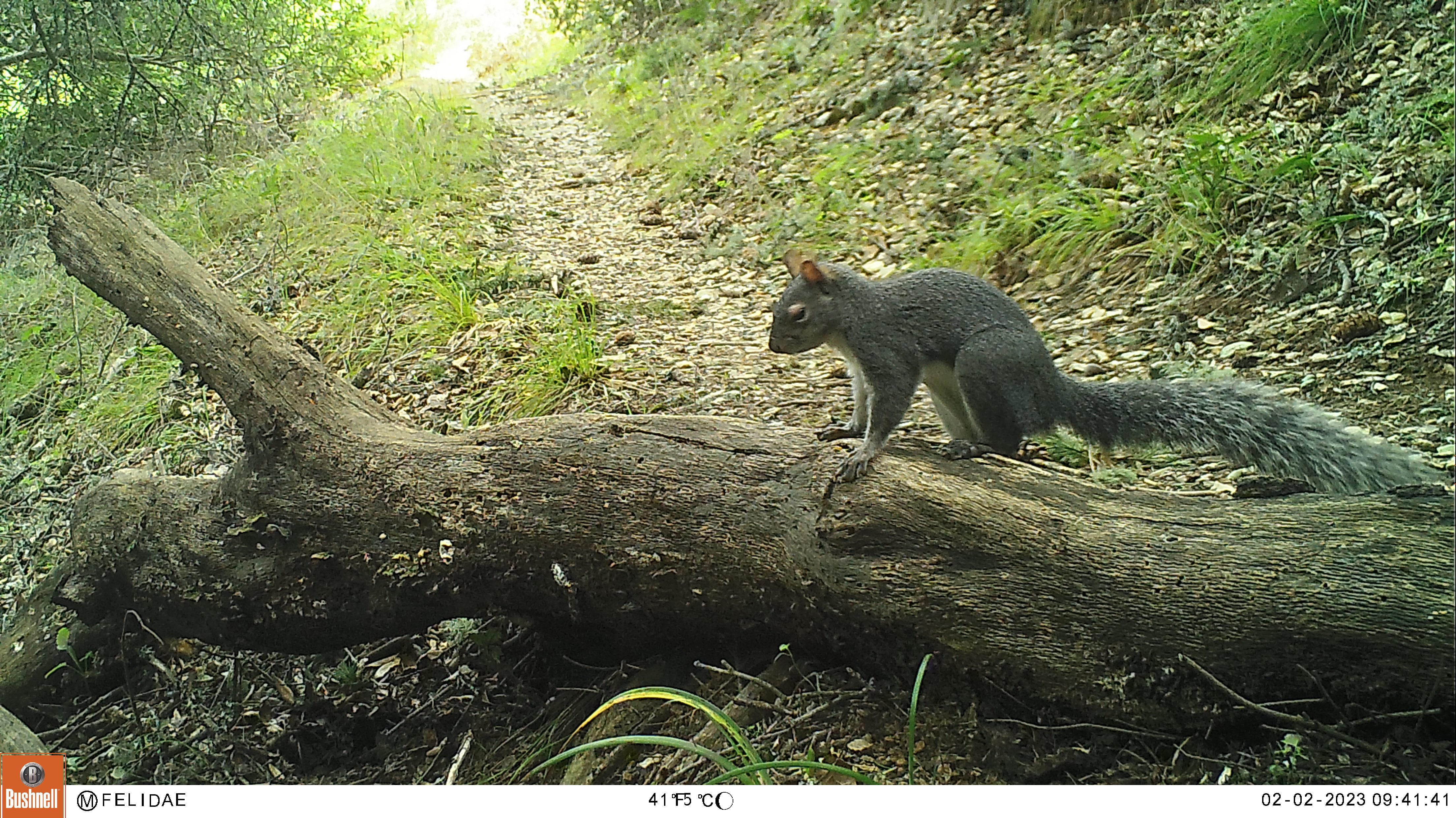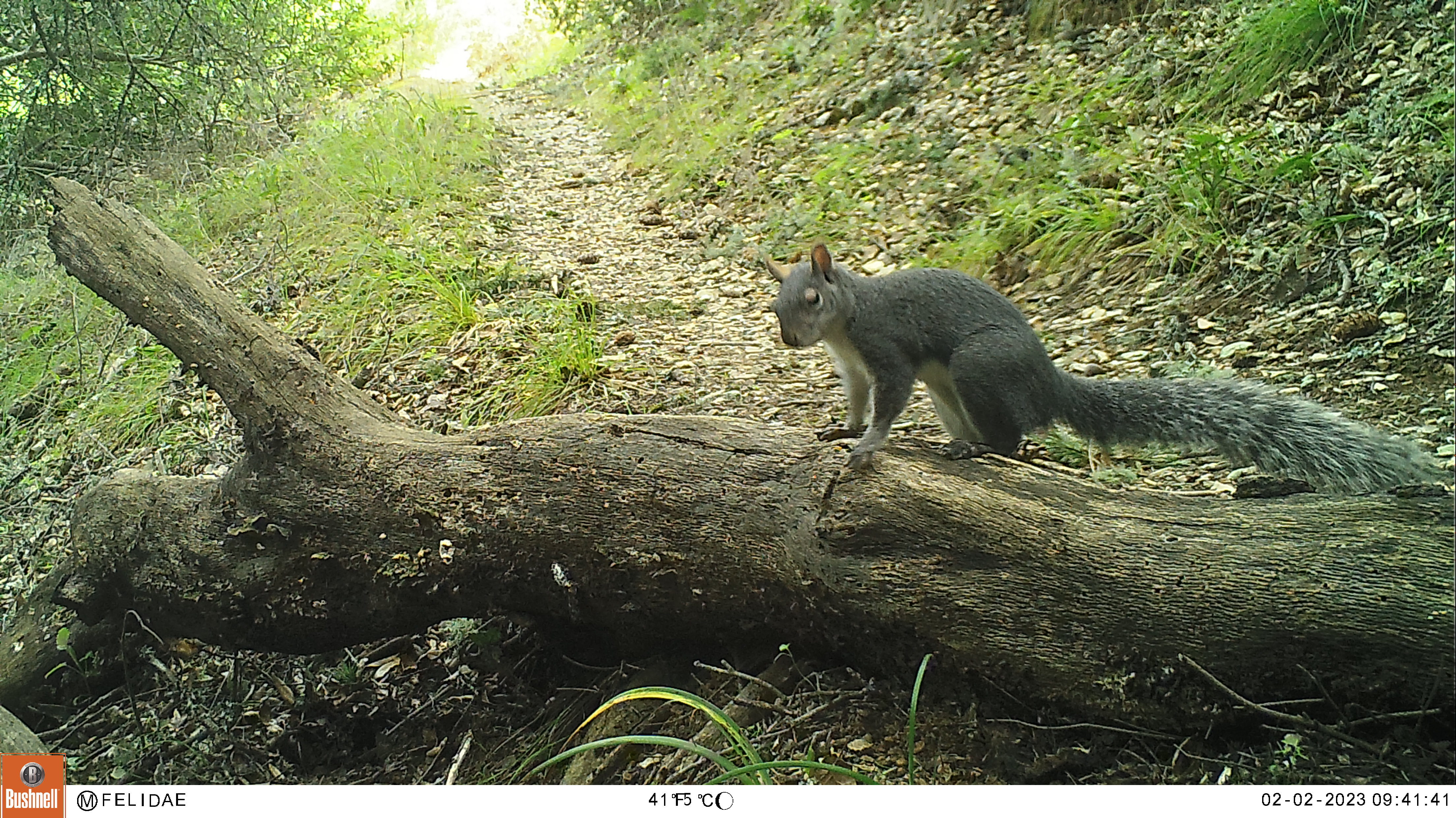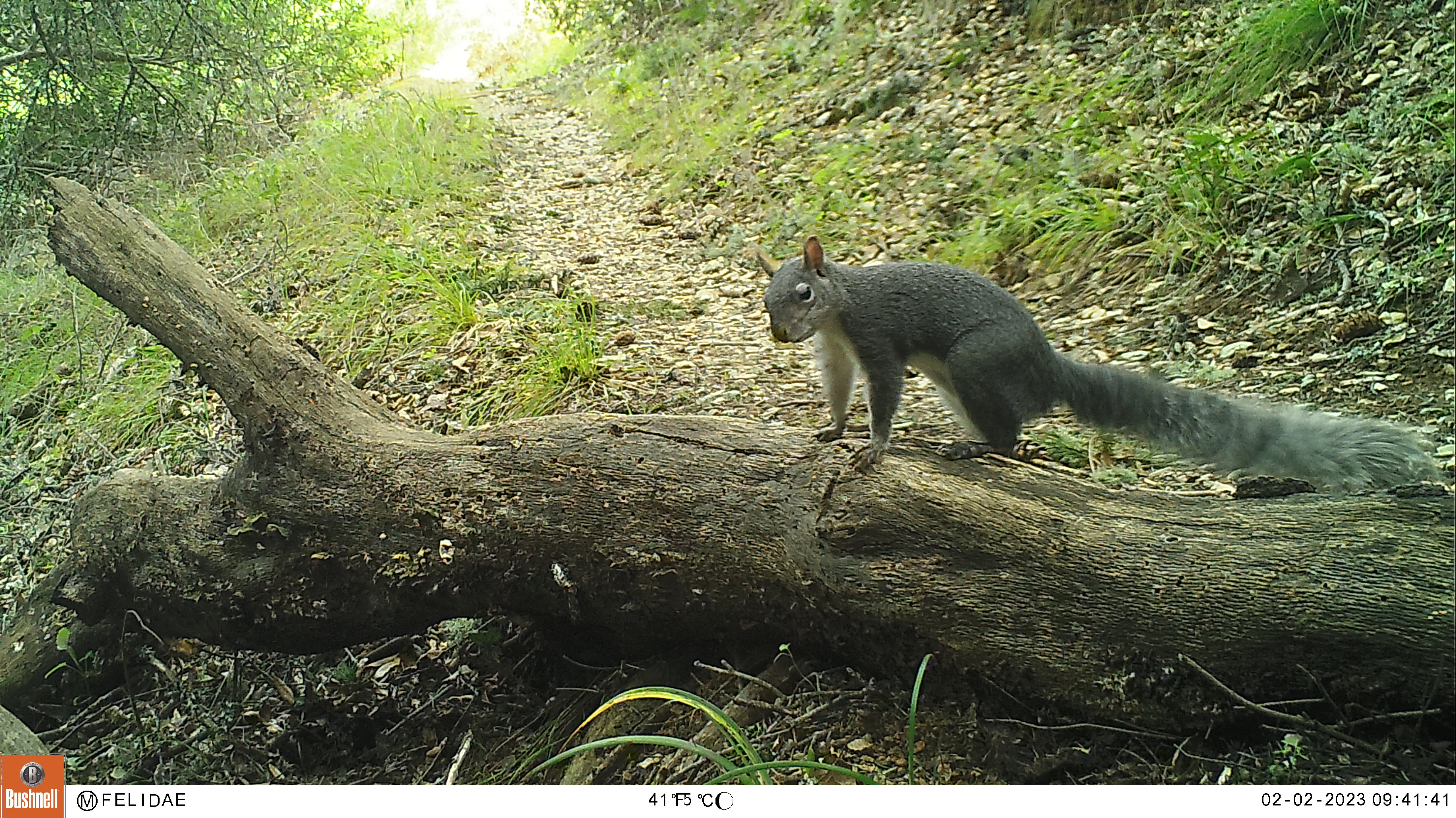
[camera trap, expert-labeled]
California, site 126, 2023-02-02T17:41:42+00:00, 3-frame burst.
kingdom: Animalia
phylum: Chordata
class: Mammalia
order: Rodentia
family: Sciuridae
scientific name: Sciuridae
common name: squirrel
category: unknown squirrel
Unknown squirrel (squirrel) (Sciuridae).